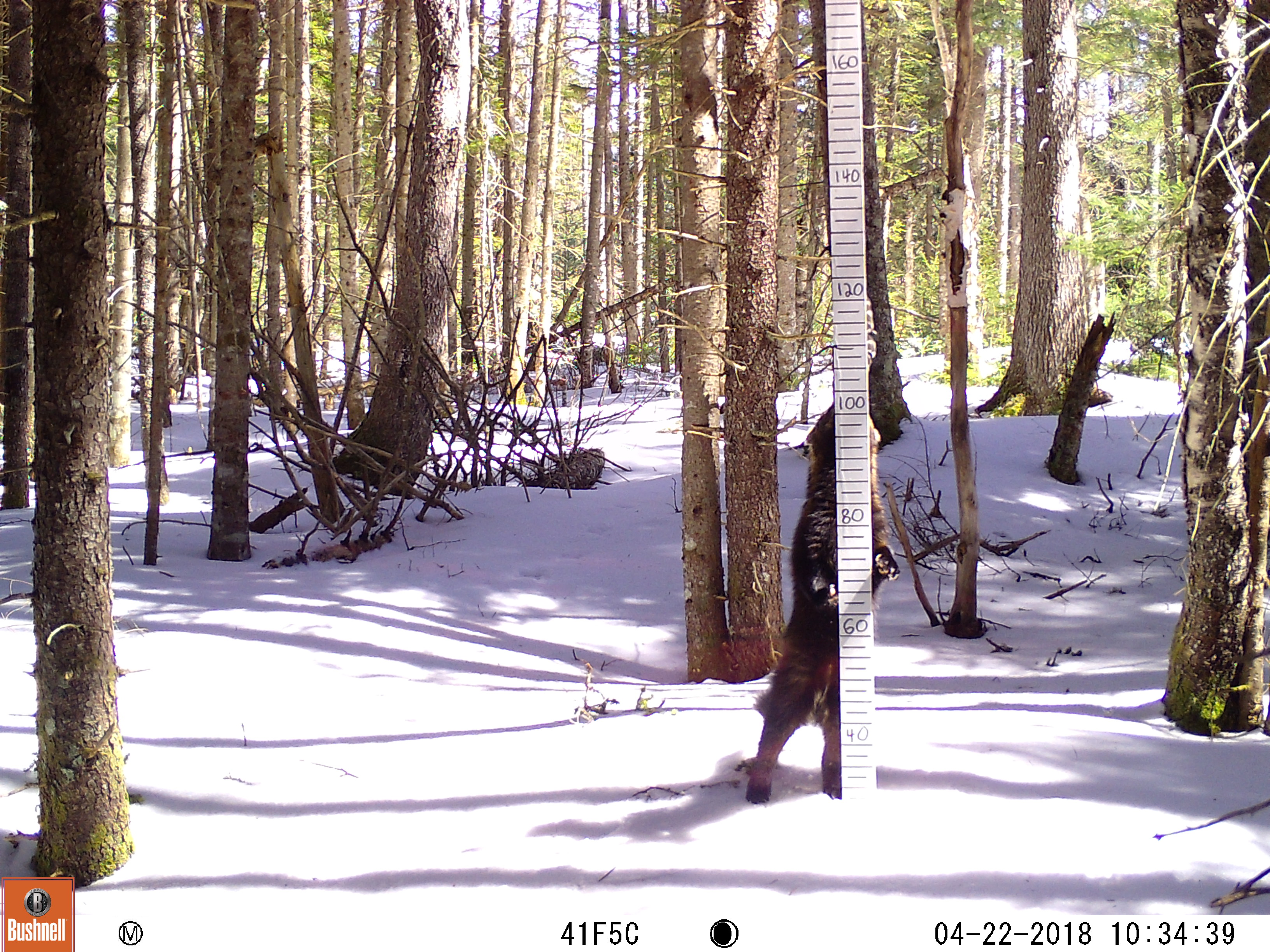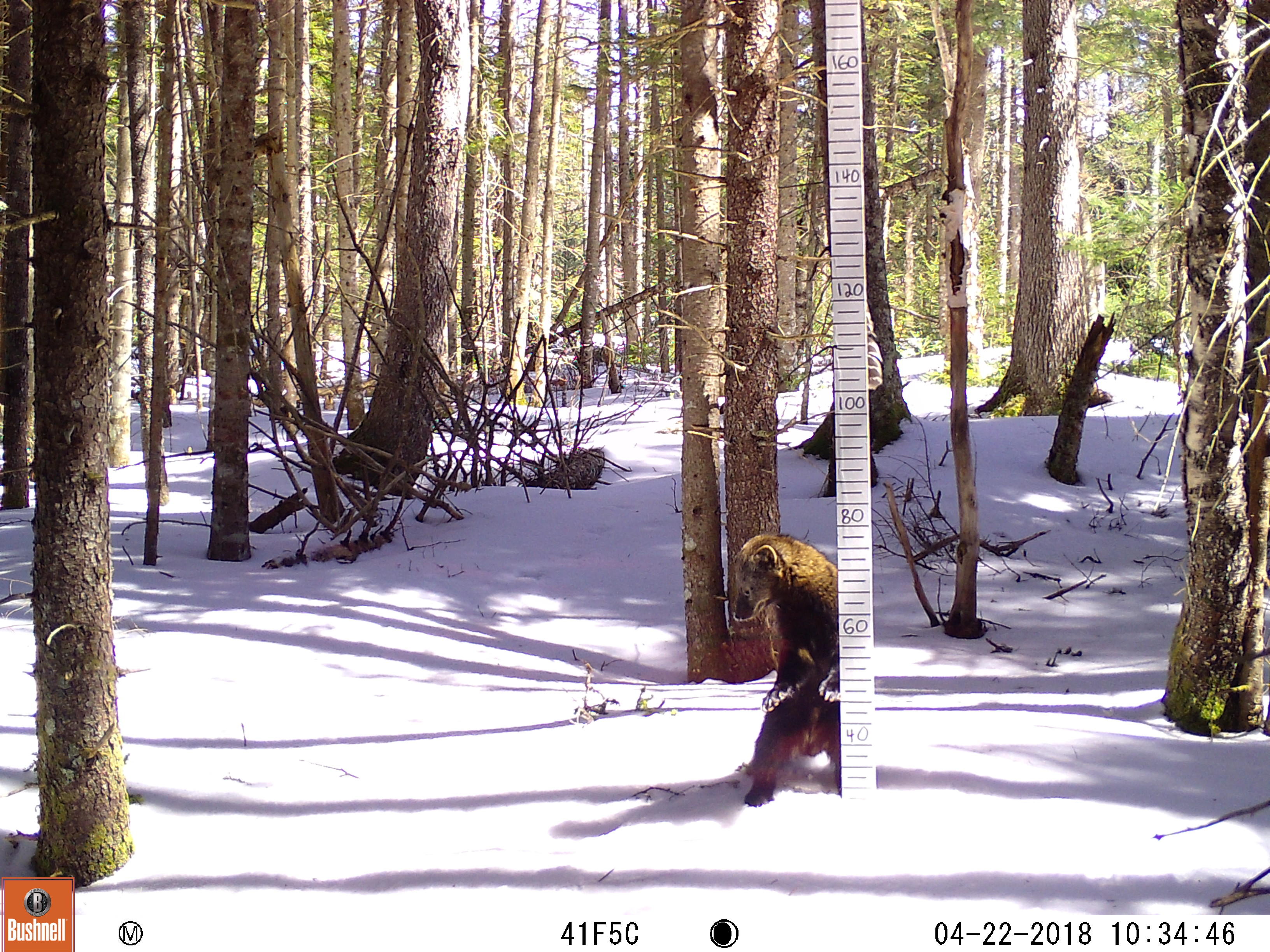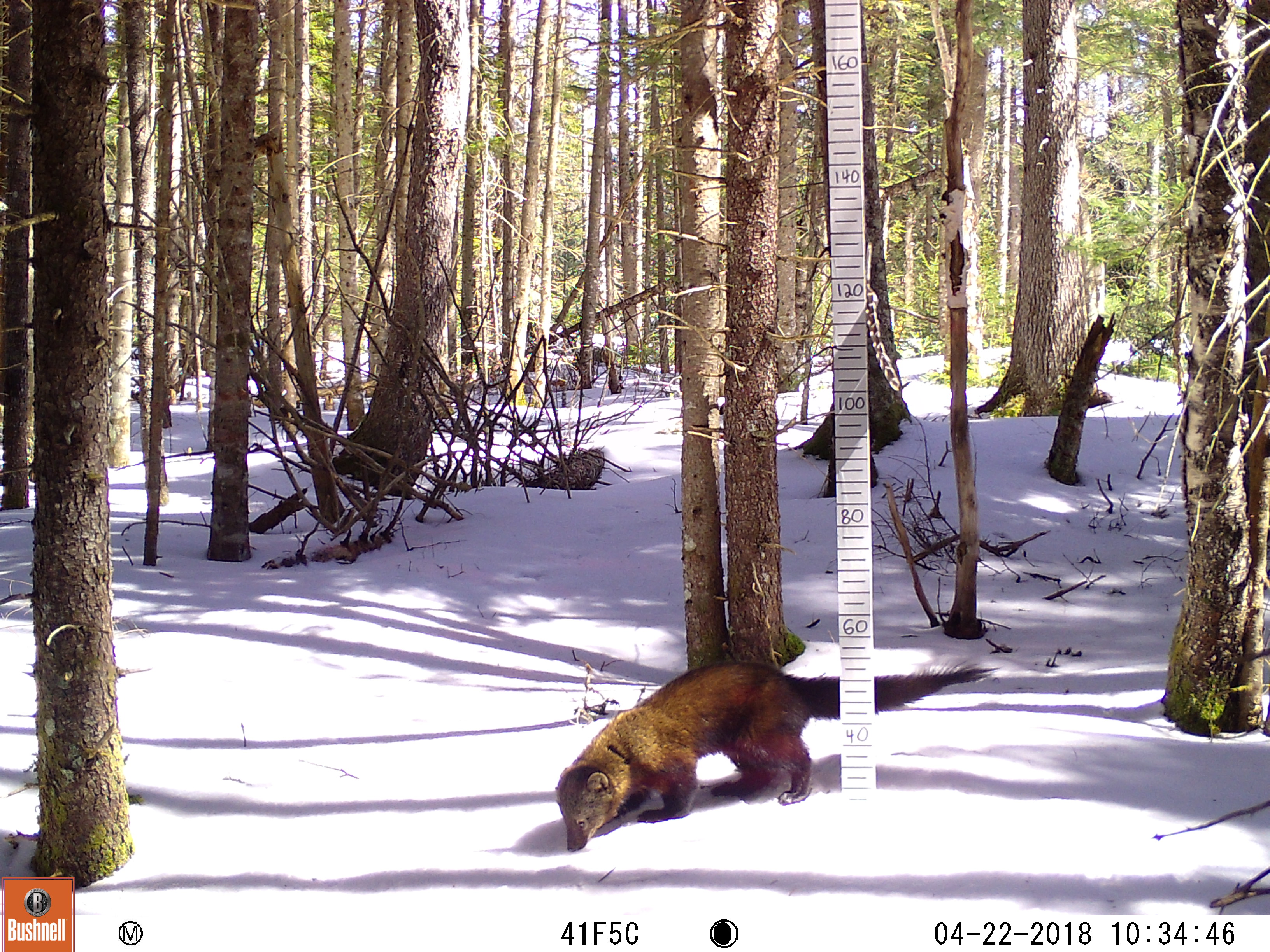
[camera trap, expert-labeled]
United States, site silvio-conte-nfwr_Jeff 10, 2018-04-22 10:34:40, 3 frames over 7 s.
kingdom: Animalia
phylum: Chordata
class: Mammalia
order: Carnivora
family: Mustelidae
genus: Pekania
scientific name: Pekania pennanti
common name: fisher